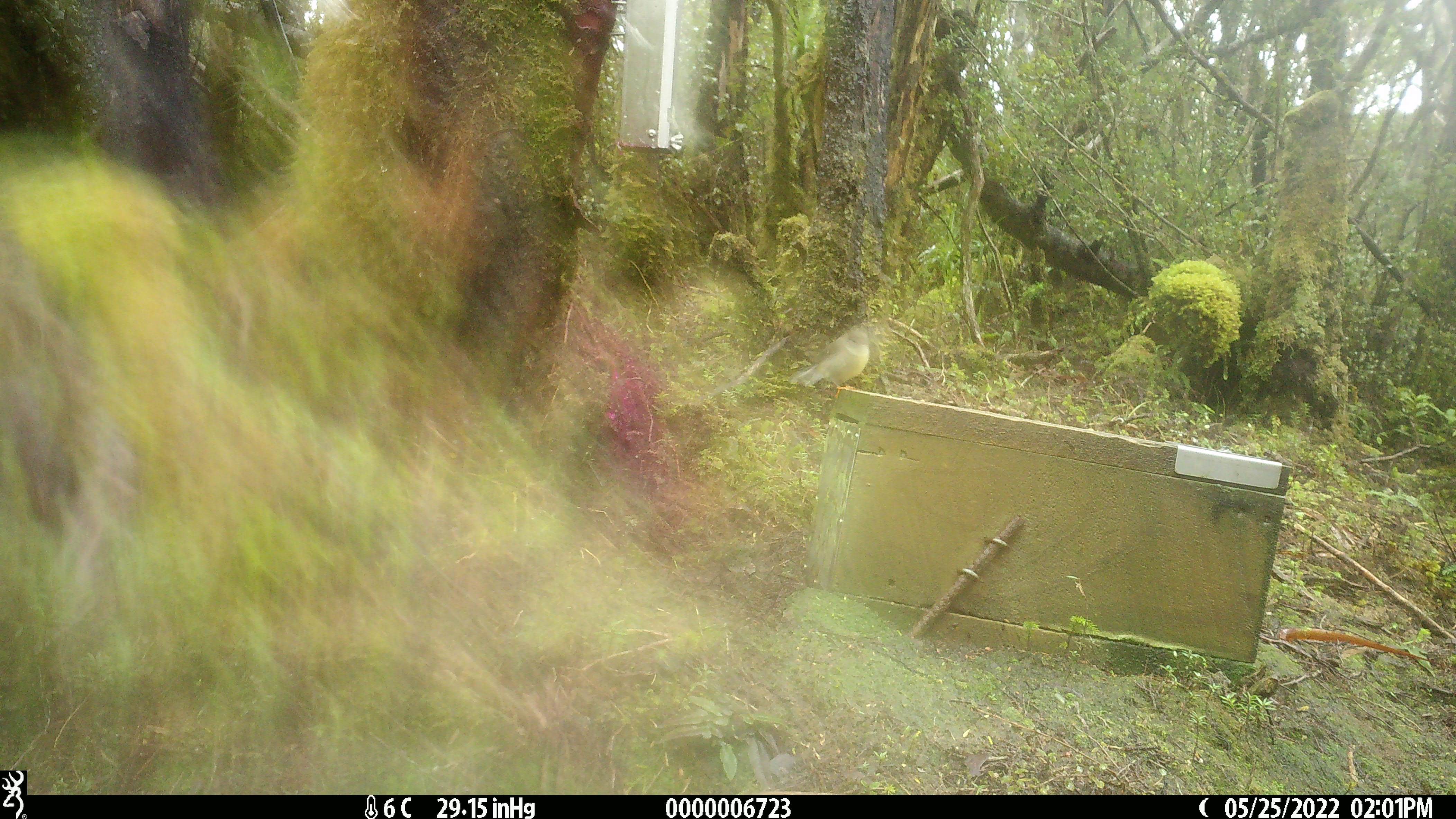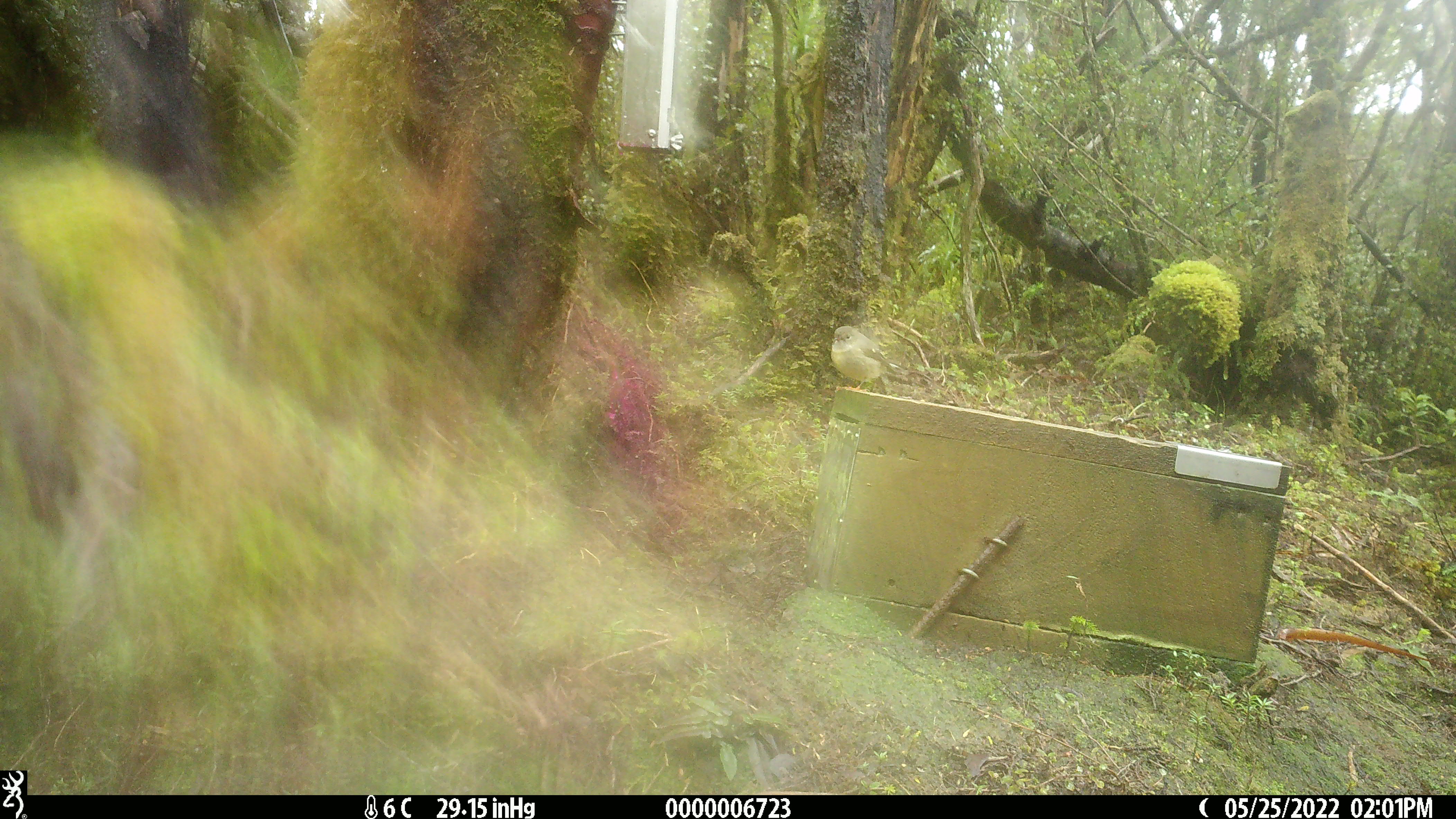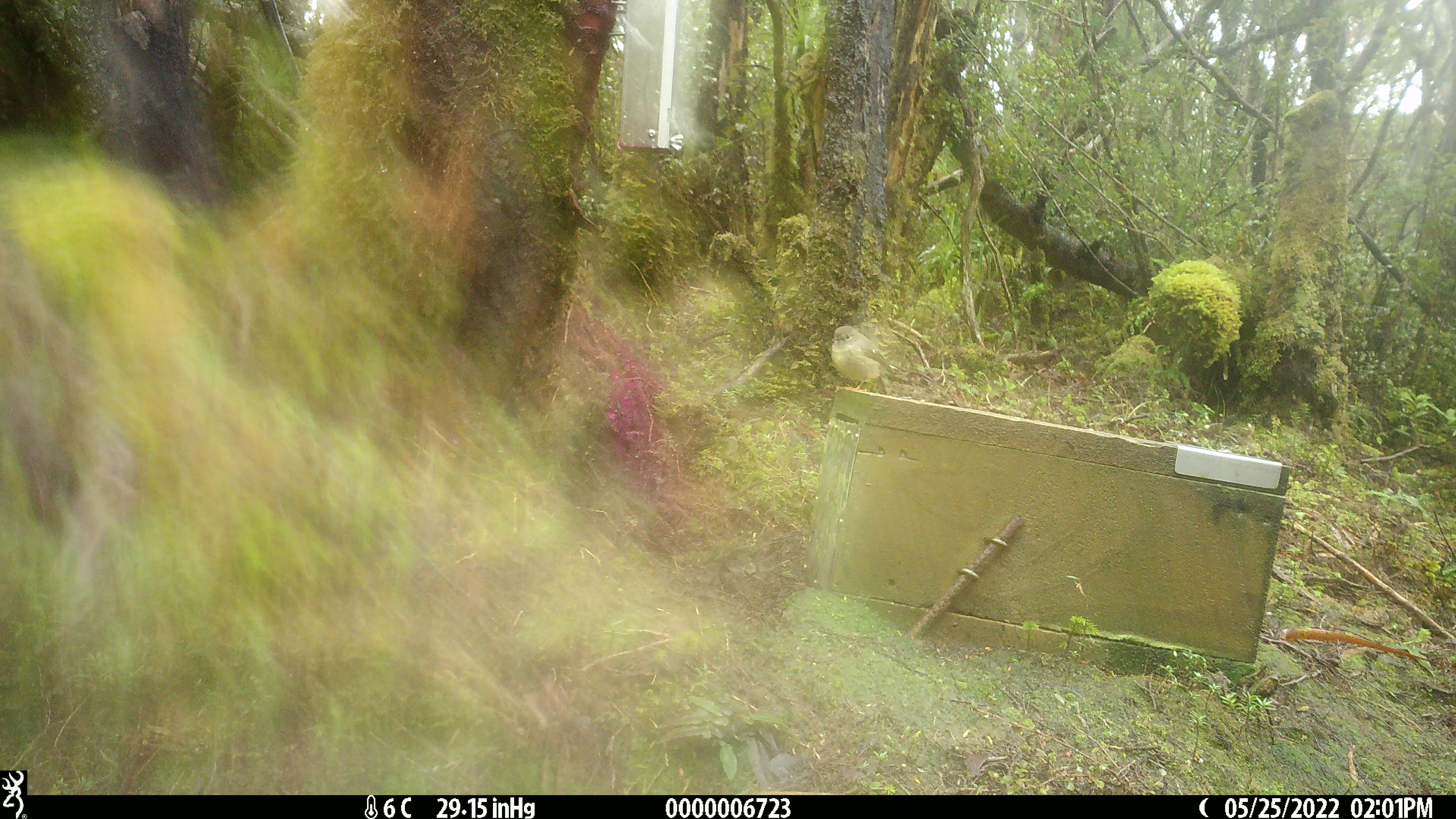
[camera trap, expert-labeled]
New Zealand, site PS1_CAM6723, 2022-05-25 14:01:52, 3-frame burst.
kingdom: Animalia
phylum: Chordata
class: Aves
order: Passeriformes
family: Petroicidae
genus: Petroica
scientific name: Petroica macrocephala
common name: tomtit